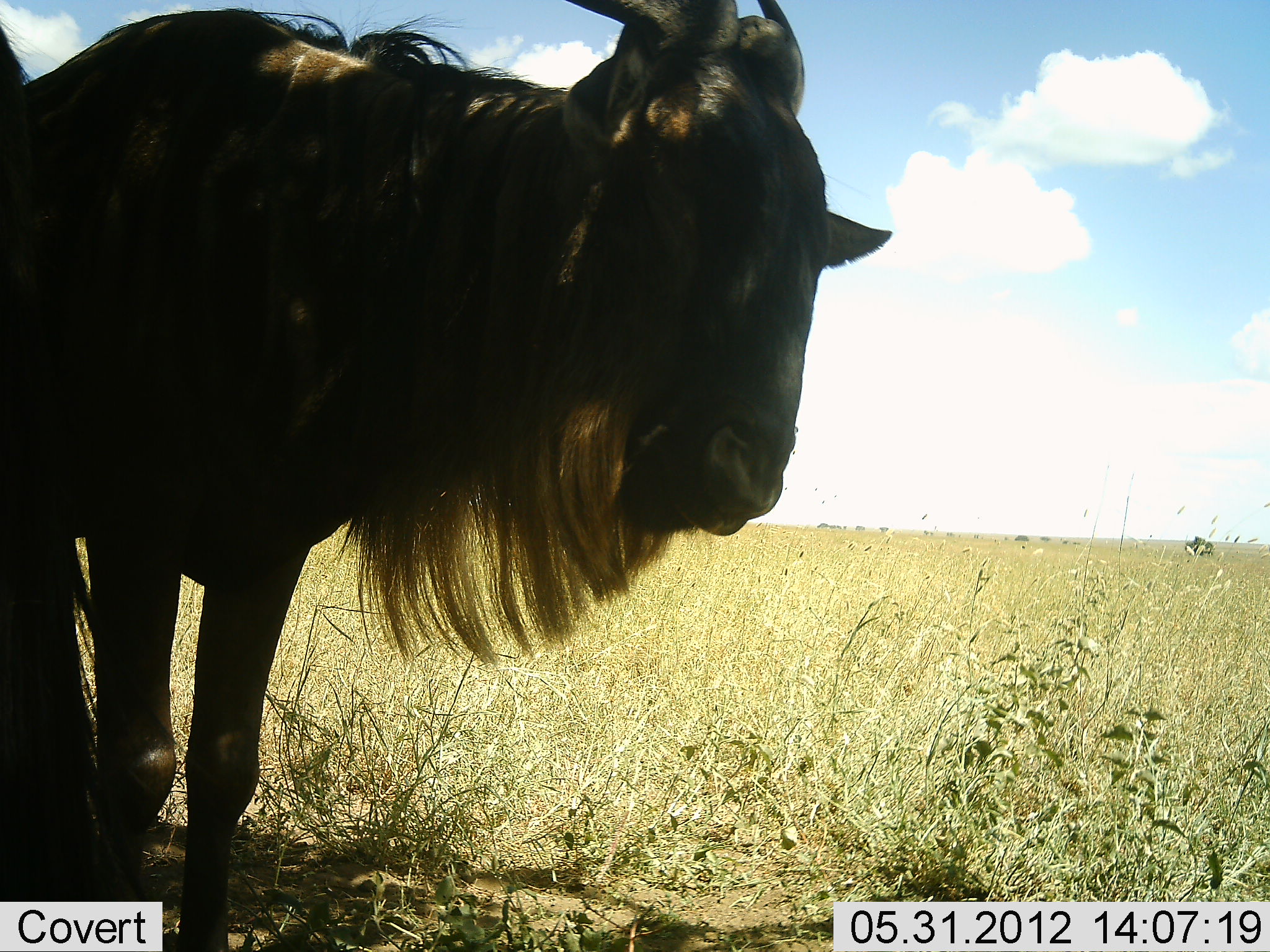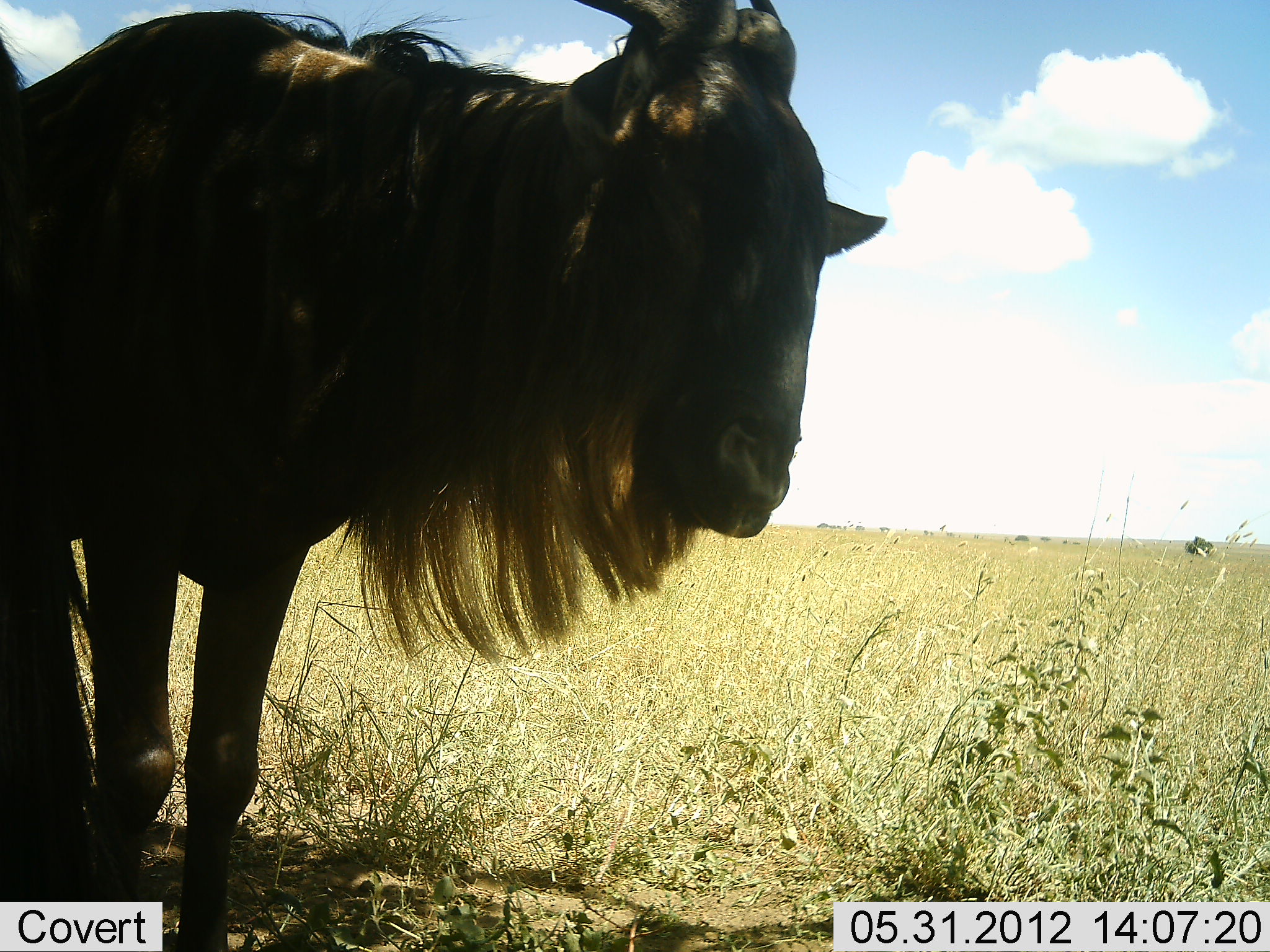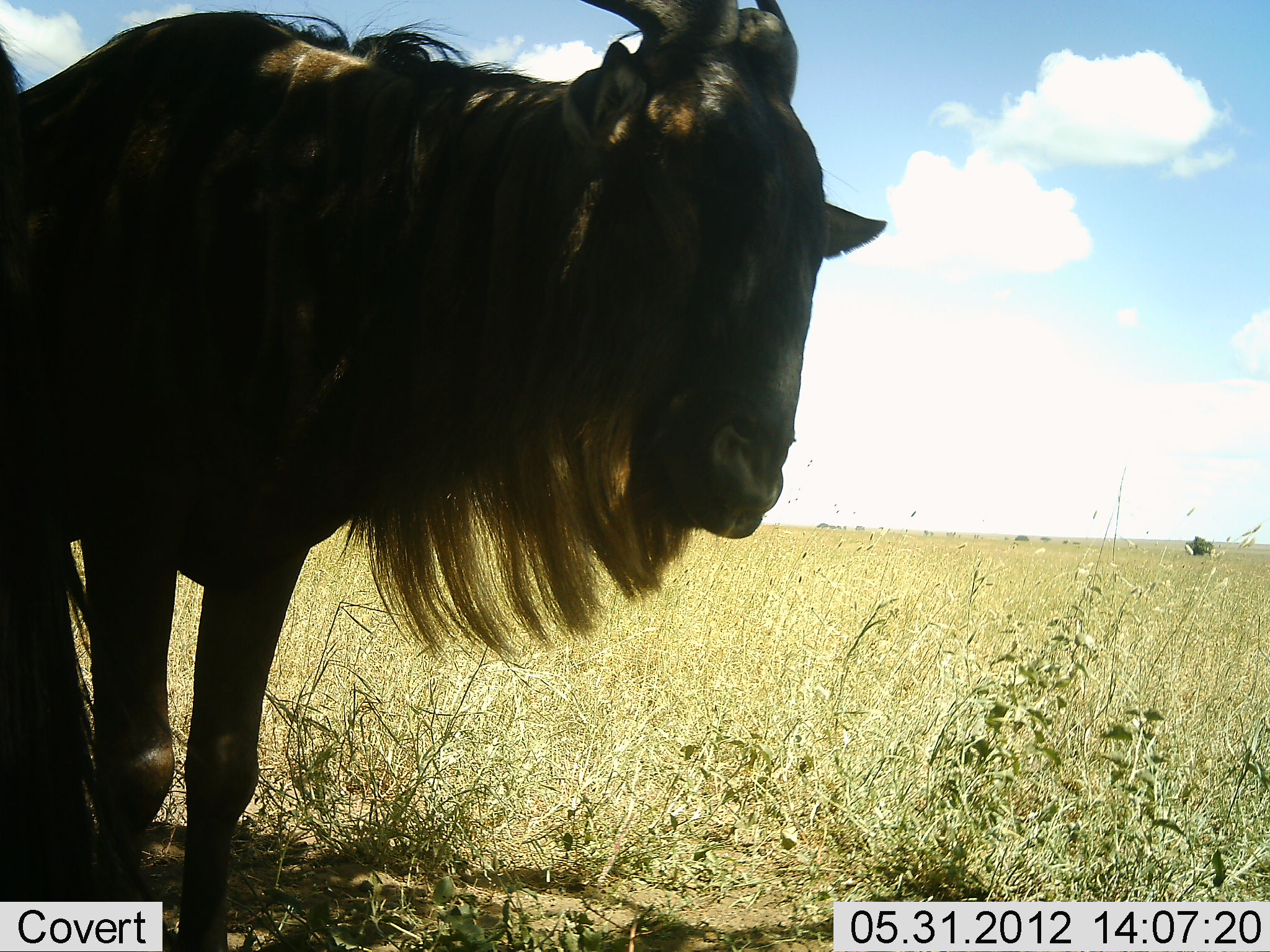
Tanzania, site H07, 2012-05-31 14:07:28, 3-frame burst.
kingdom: Animalia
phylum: Chordata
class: Mammalia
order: Artiodactyla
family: Bovidae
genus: Connochaetes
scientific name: Connochaetes taurinus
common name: blue wildebeest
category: wildebeest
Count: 1.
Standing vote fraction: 100%.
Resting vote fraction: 0%.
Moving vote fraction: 0%.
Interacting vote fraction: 0%.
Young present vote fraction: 0%.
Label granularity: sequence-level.